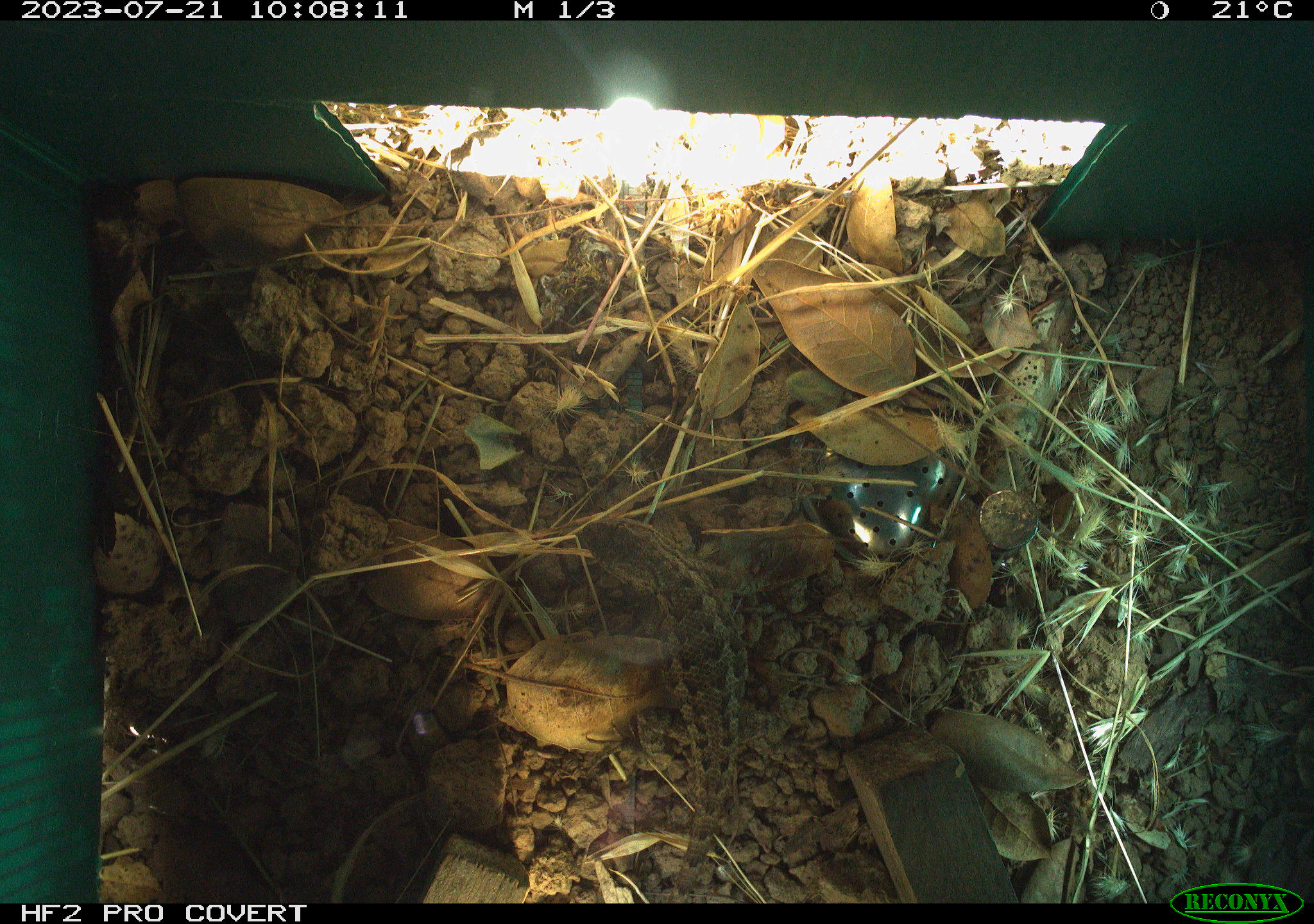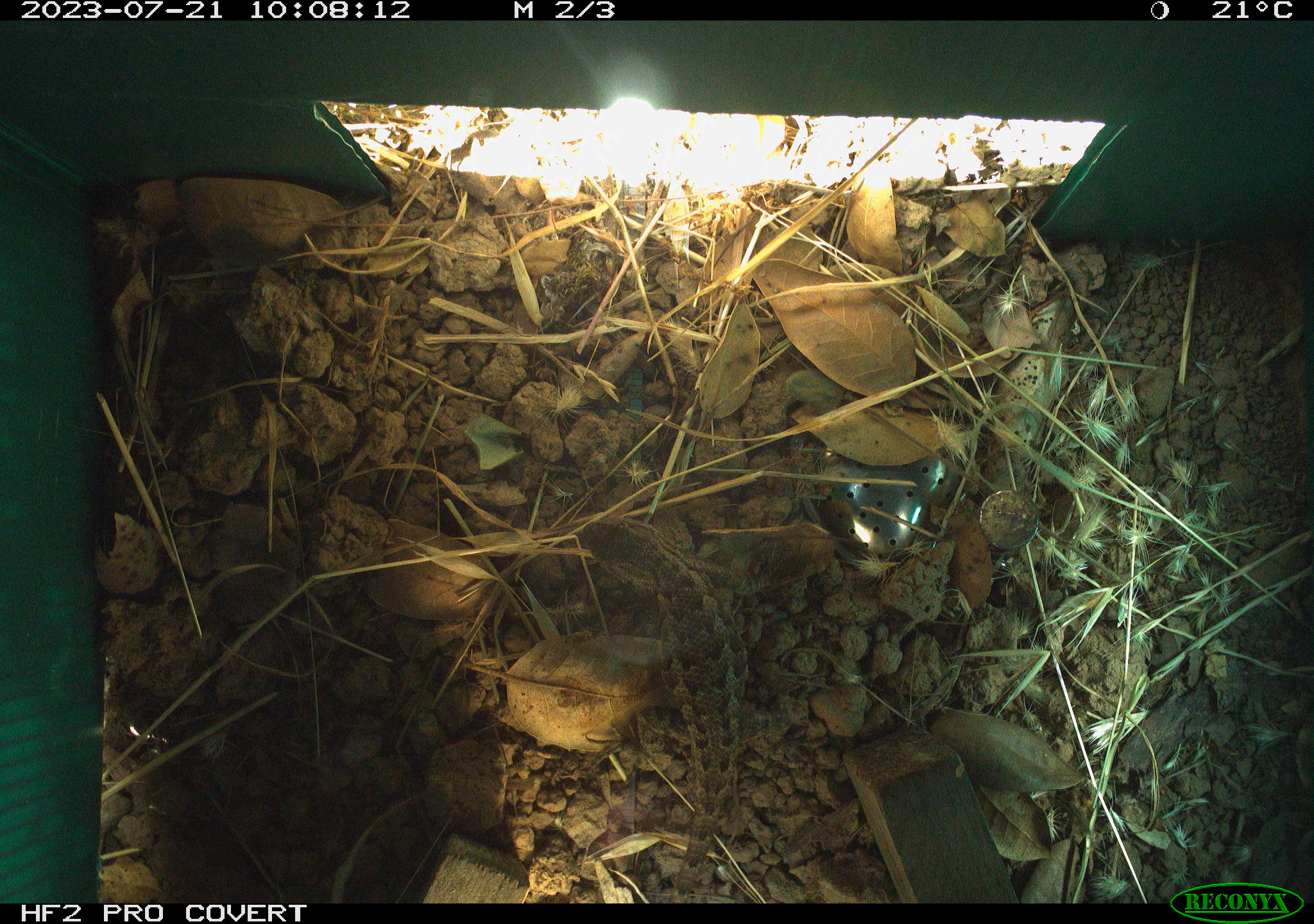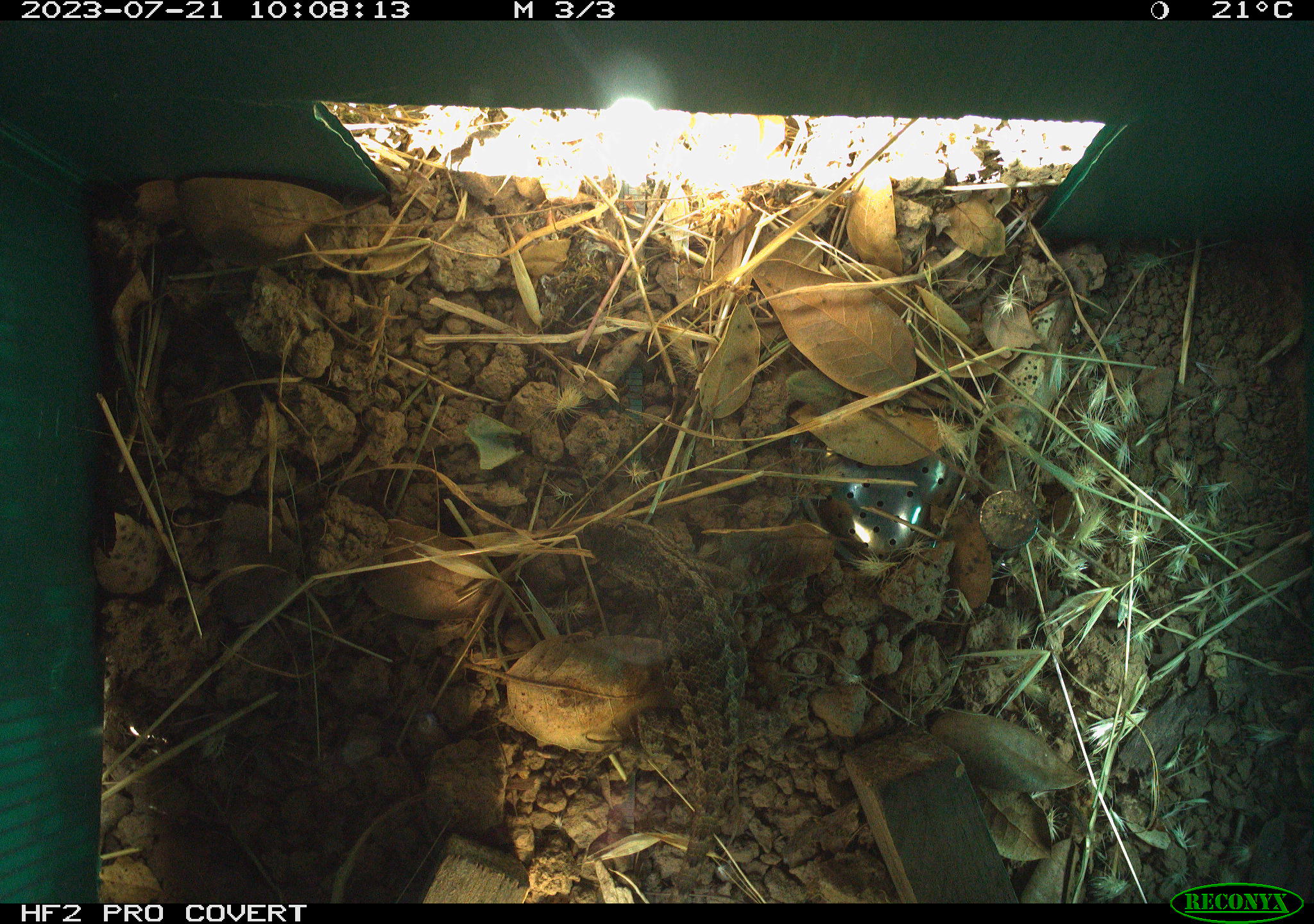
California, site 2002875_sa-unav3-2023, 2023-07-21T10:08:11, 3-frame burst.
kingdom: Animalia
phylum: Chordata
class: Reptilia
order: Squamata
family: Phrynosomatidae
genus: Sceloporus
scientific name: Sceloporus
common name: spiny lizards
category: sceloporus species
Sceloporus species (spiny lizards) (Sceloporus).